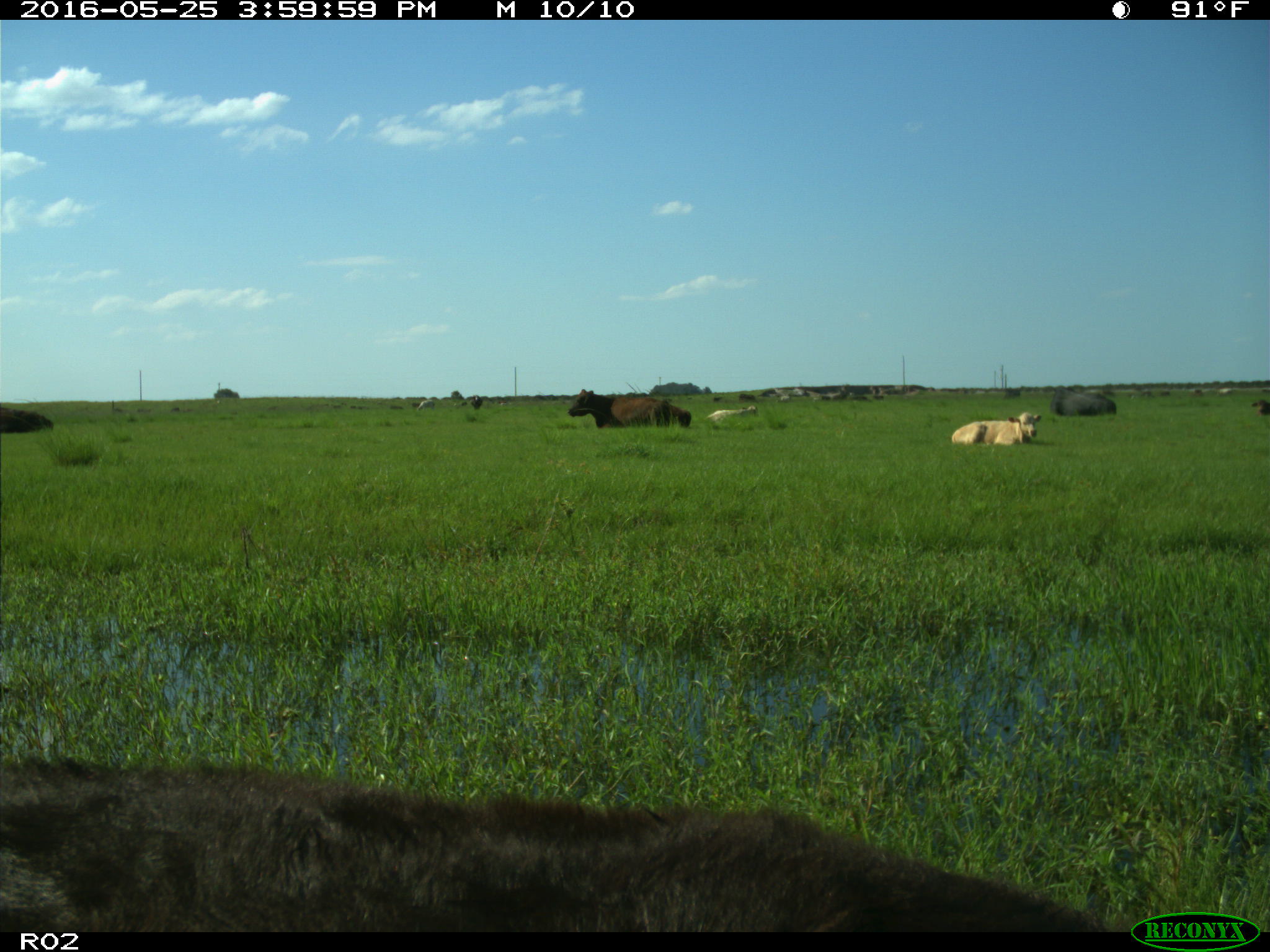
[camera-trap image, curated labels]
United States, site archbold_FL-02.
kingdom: Animalia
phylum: Chordata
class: Mammalia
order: Artiodactyla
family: Bovidae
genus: Bos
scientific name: Bos taurus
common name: domestic cow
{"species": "Bos taurus (domestic cow)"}